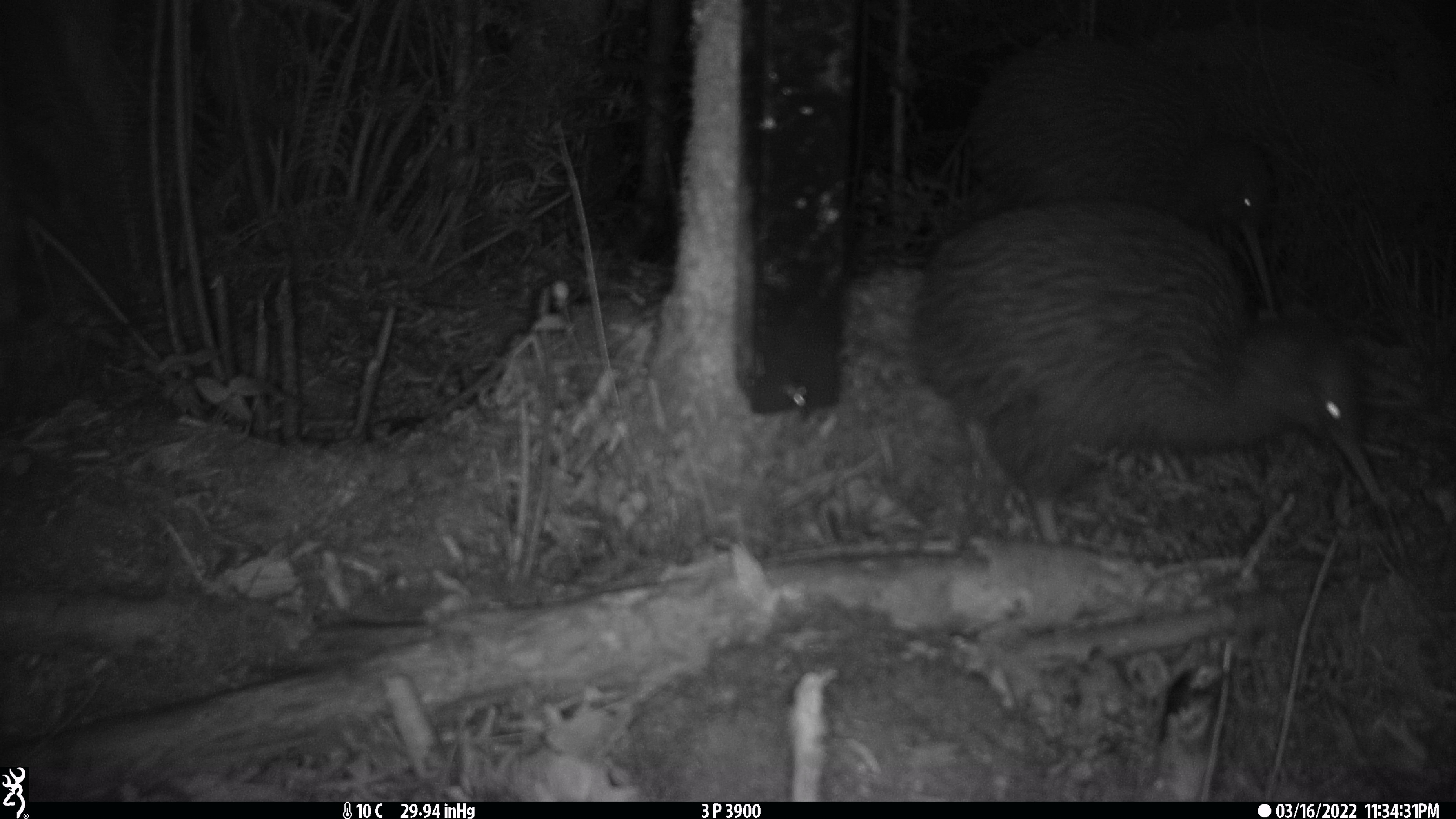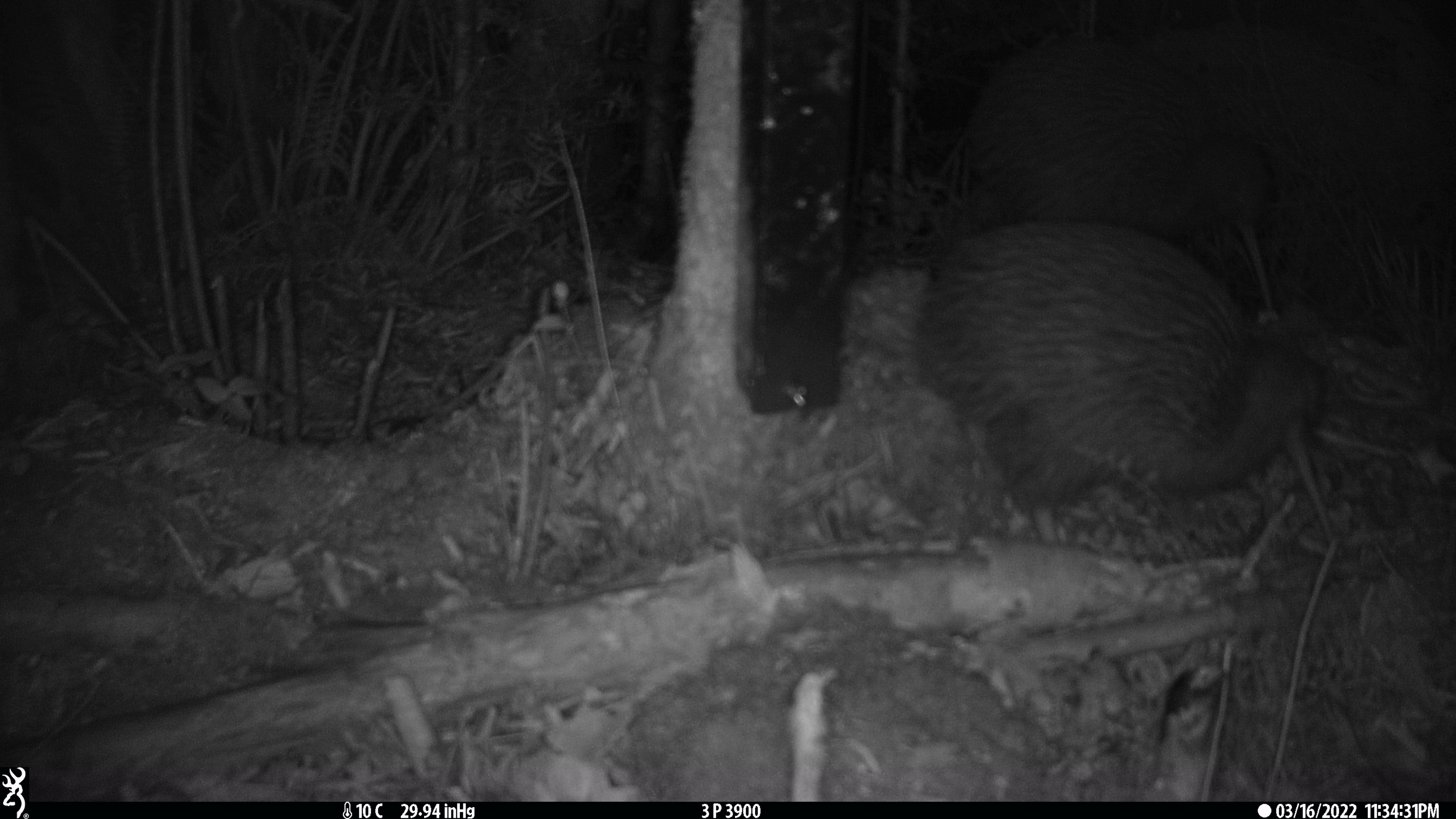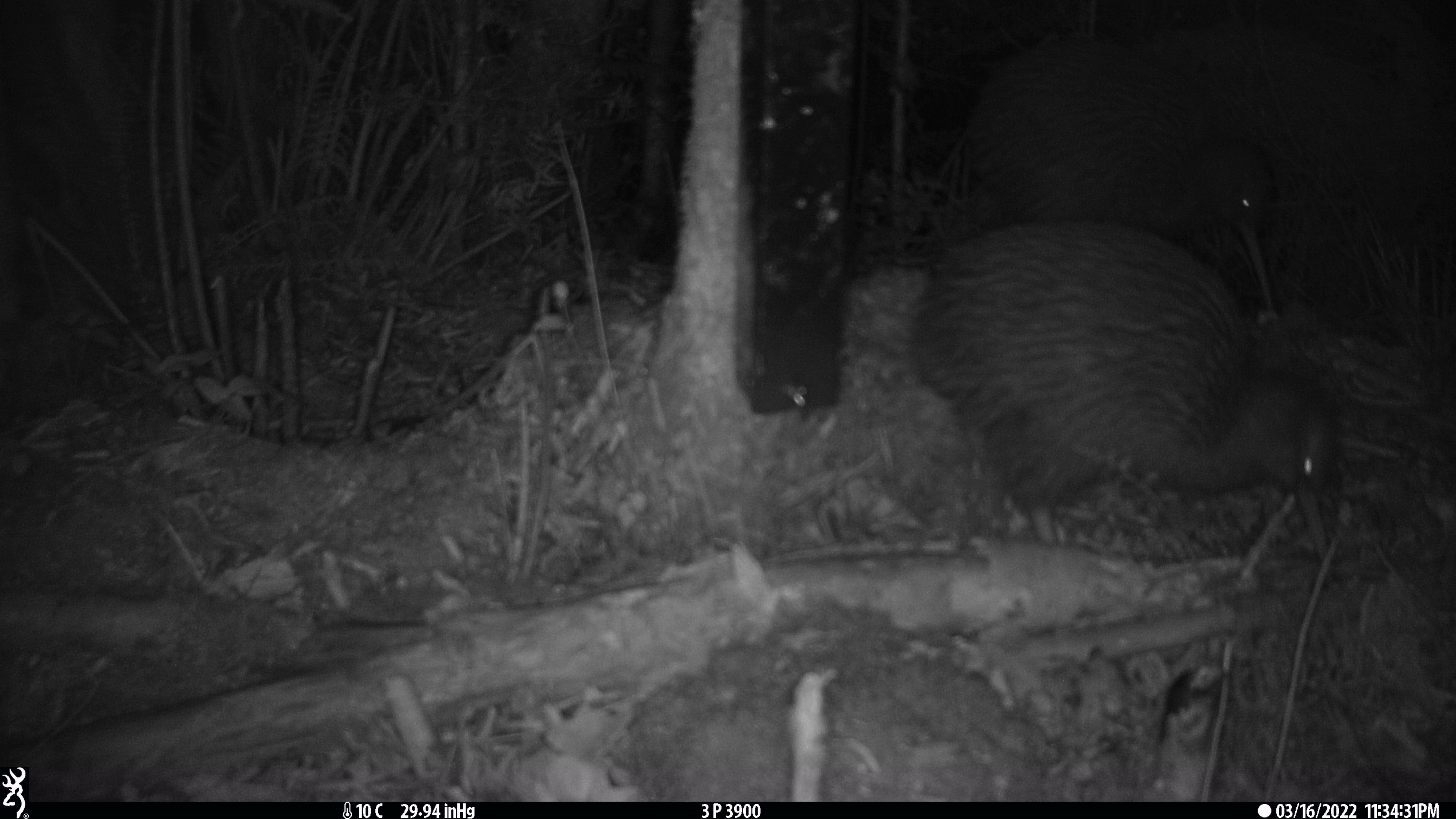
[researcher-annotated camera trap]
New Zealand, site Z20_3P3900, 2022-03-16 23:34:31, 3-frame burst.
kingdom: Animalia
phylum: Chordata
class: Aves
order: Apterygiformes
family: Apterygidae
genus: Apteryx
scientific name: Apteryx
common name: kiwi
Kiwi (Apteryx).